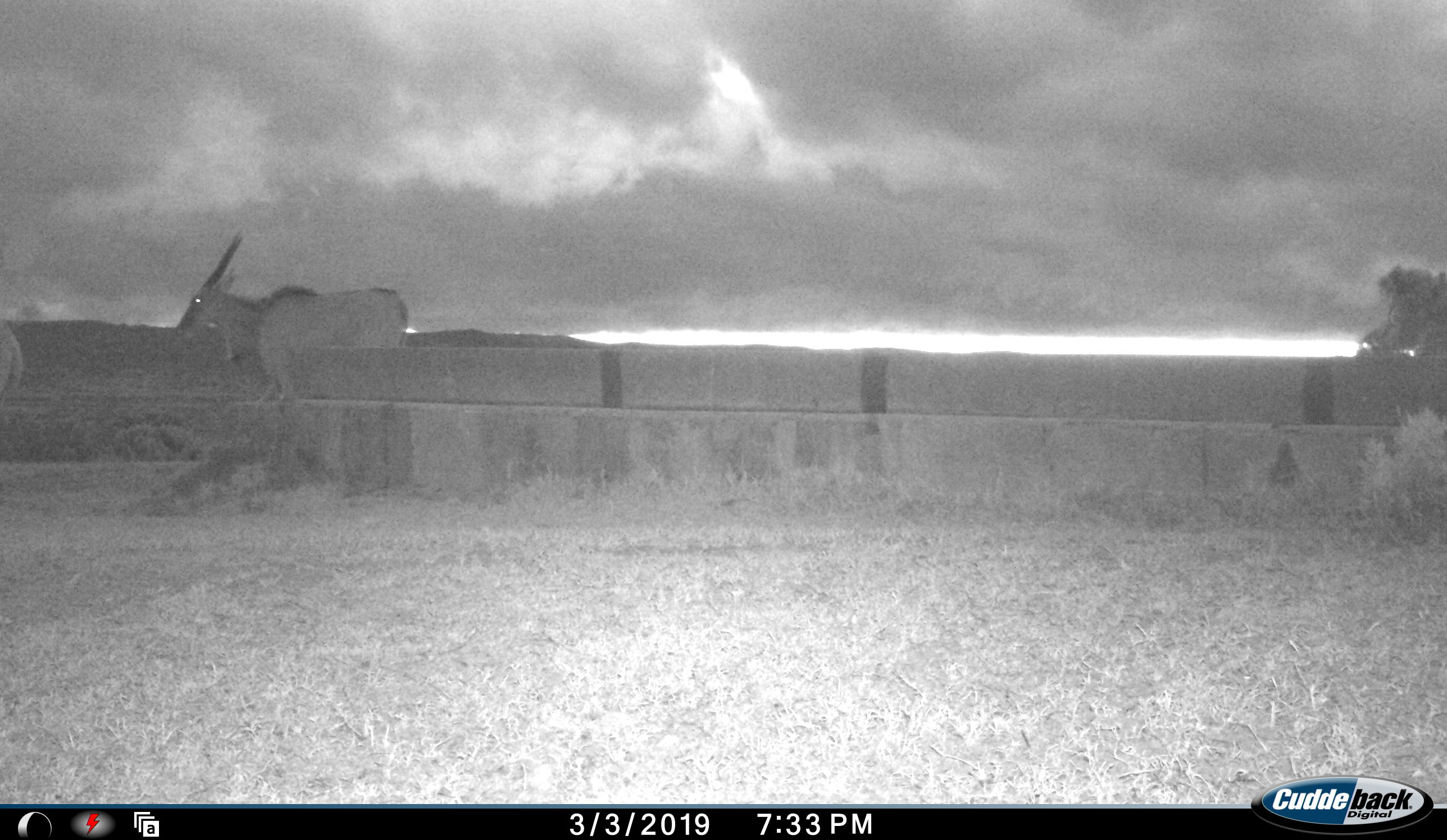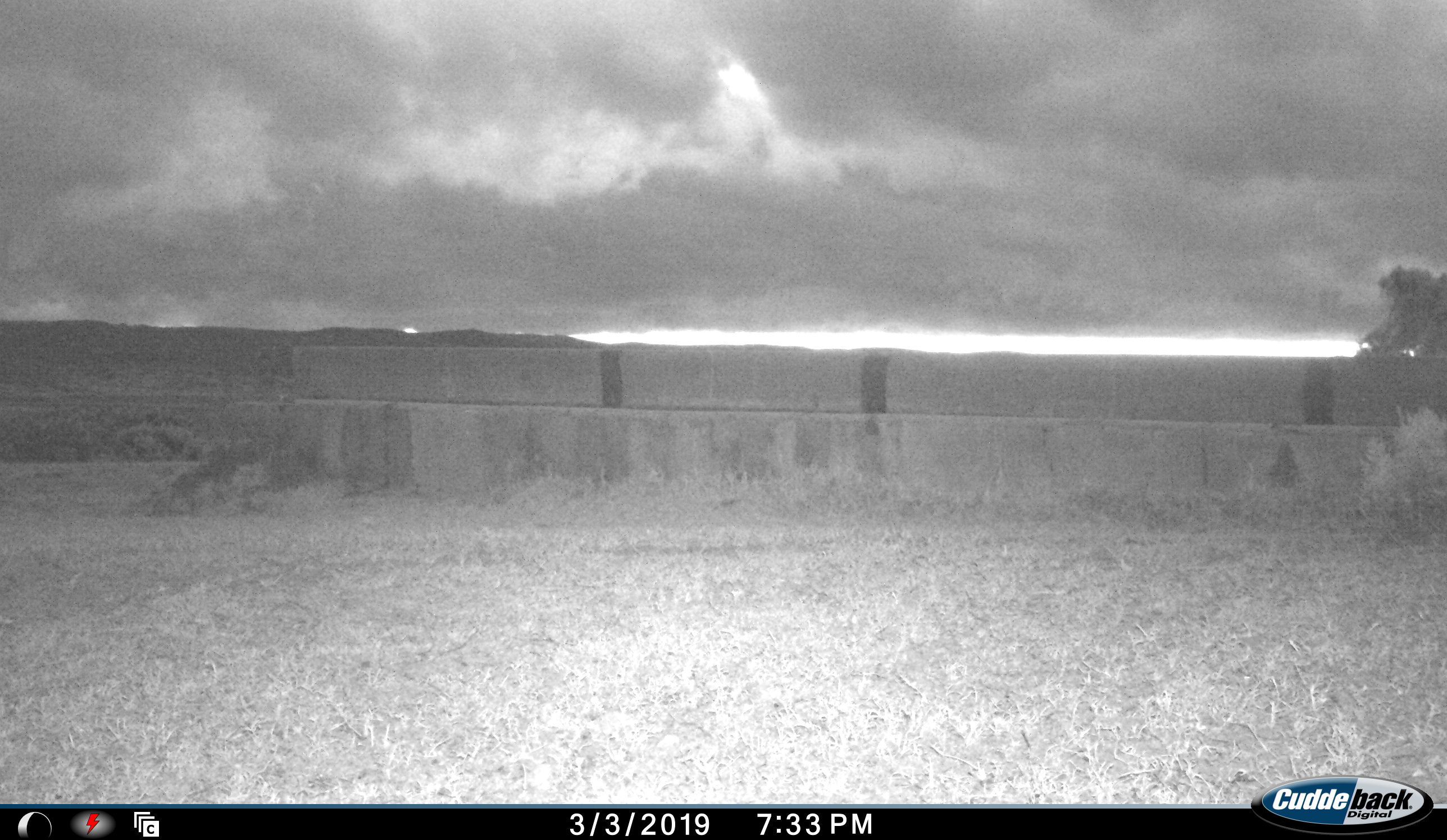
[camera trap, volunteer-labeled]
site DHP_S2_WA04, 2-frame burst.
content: unidentified animal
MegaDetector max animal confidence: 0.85